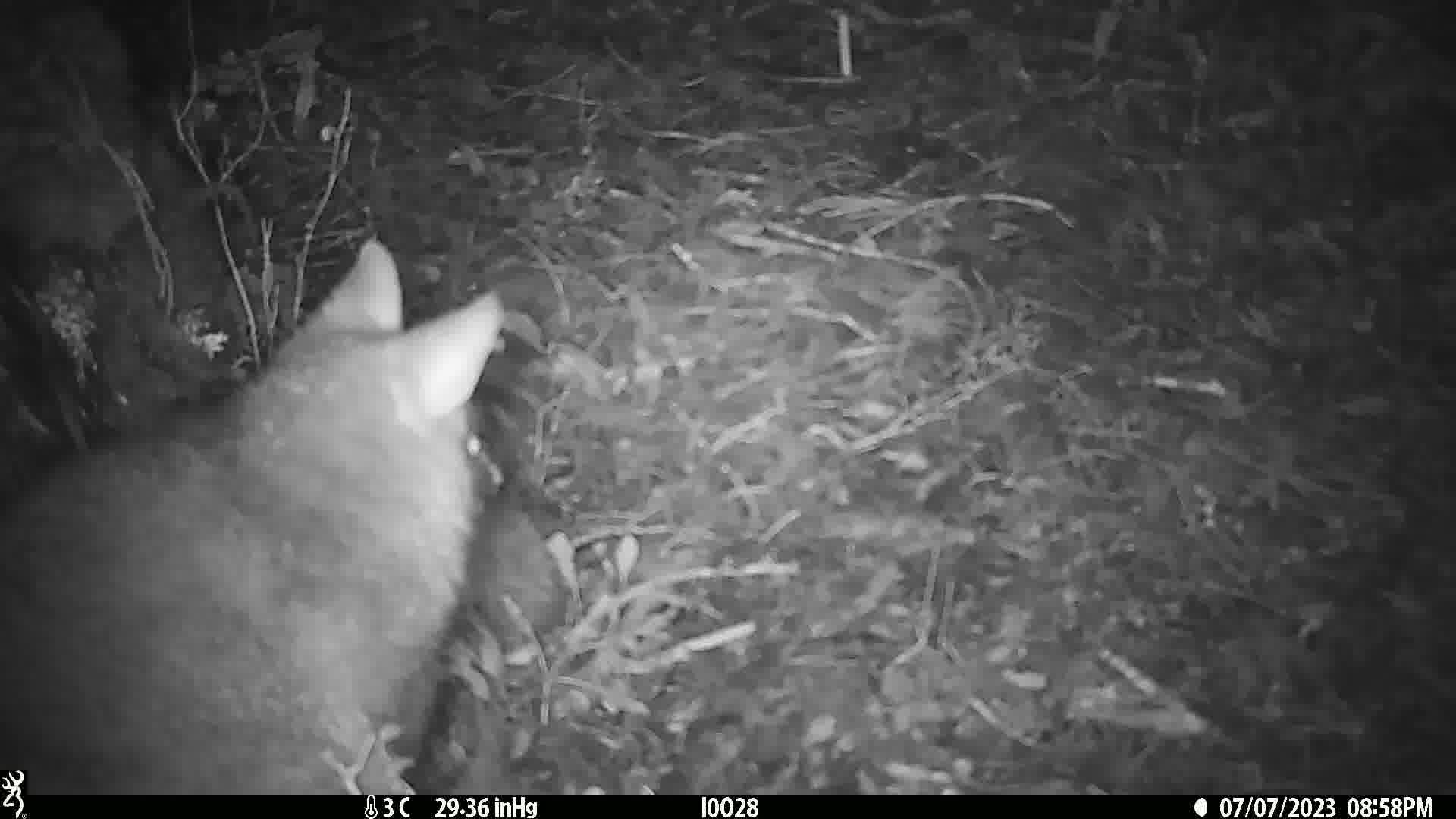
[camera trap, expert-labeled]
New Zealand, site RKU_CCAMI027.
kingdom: Animalia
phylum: Chordata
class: Mammalia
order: Diprotodontia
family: Phalangeridae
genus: Trichosurus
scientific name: Trichosurus vulpecula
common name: common brushtail possum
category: possum